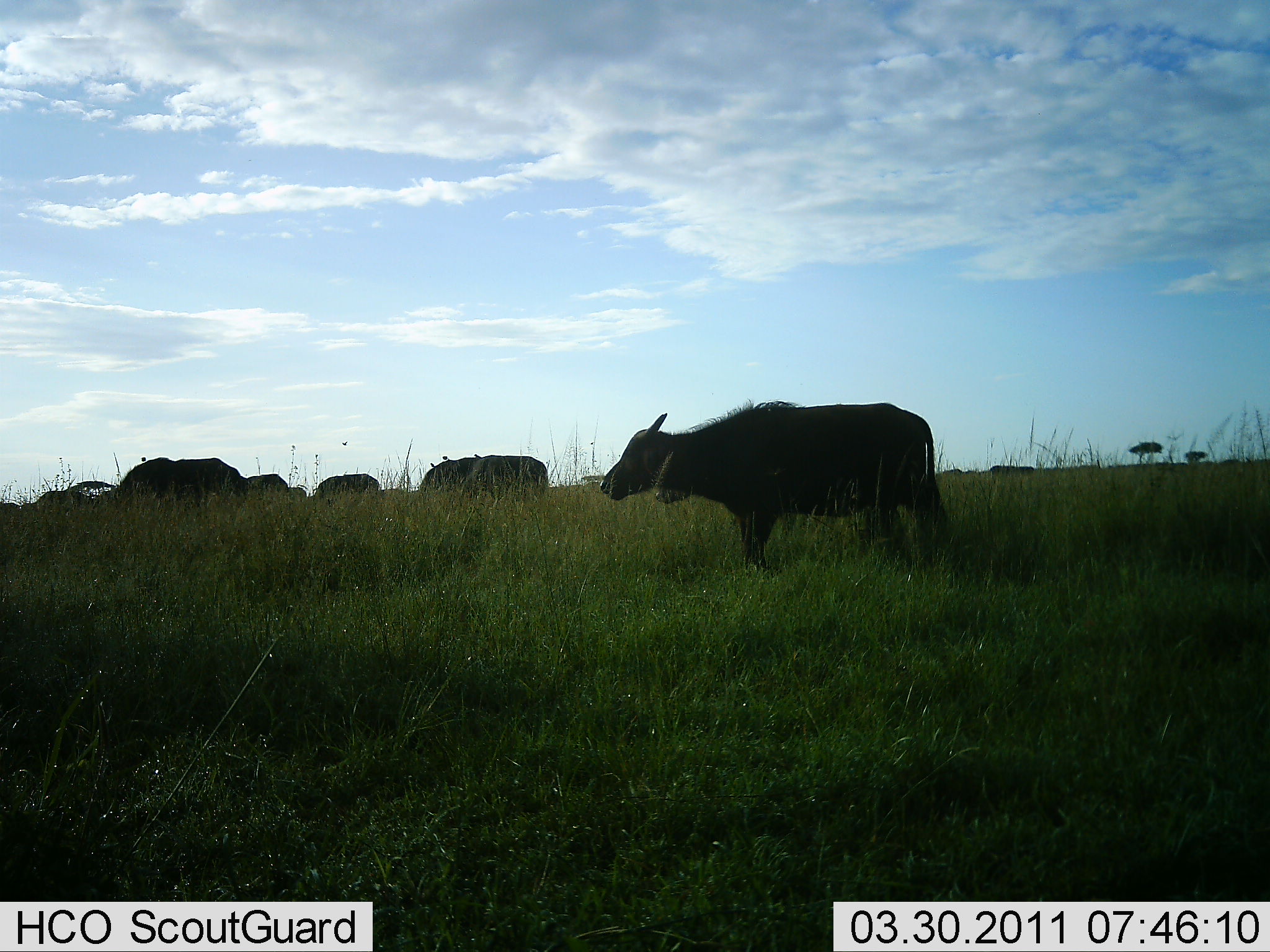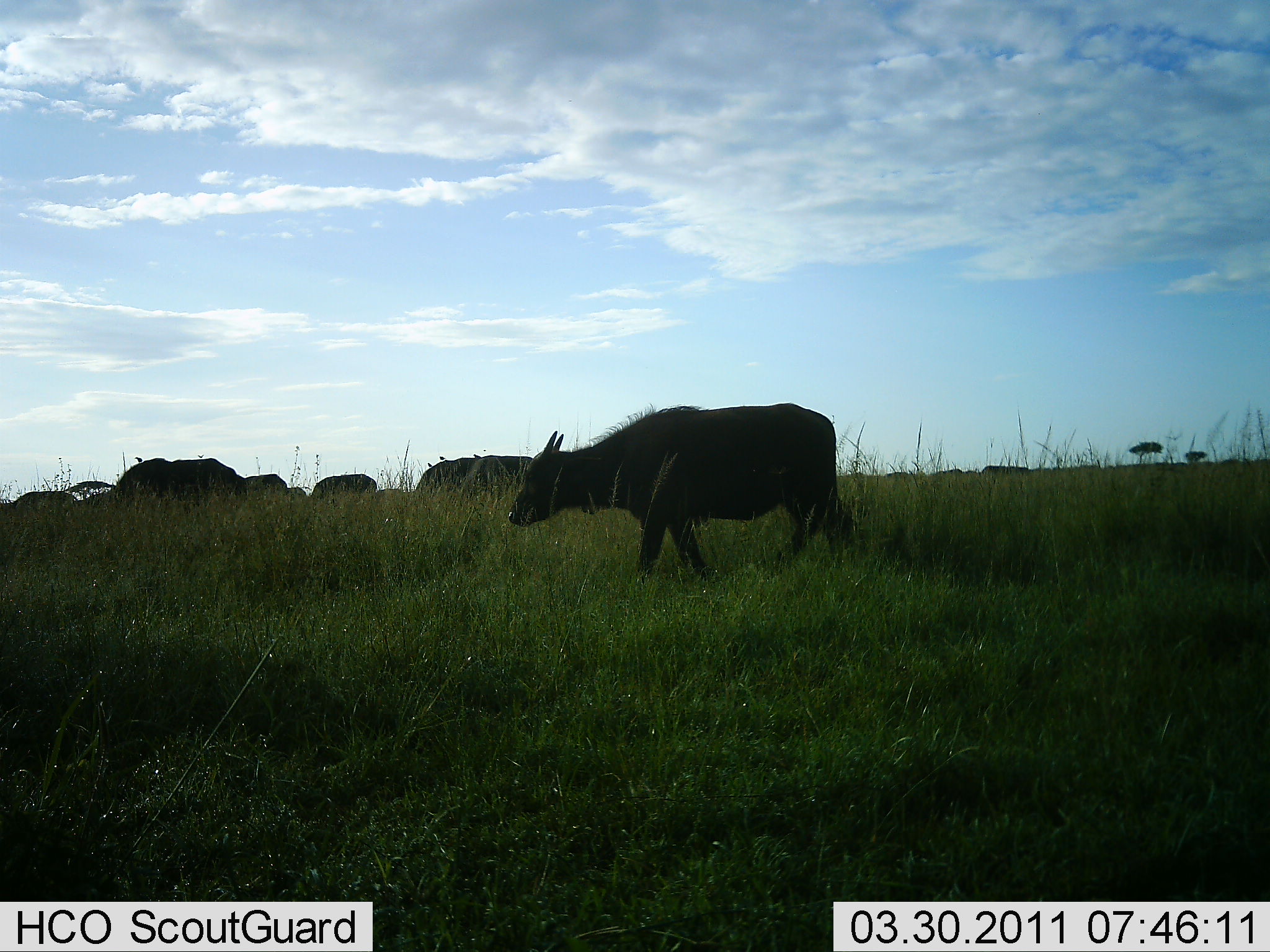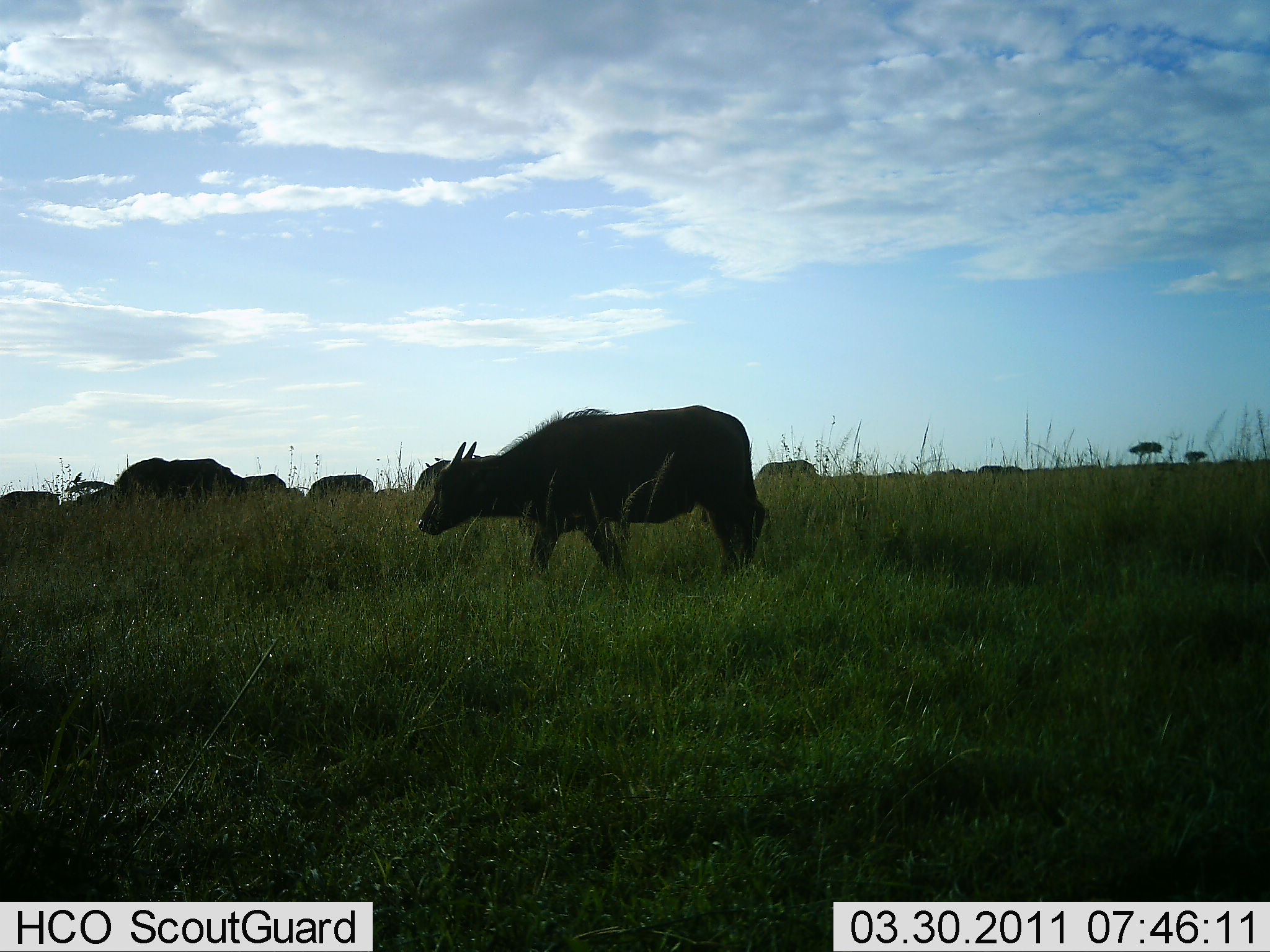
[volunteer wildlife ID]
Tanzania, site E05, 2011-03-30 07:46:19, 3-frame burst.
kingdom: Animalia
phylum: Chordata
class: Mammalia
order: Artiodactyla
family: Bovidae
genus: Syncerus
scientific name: Syncerus caffer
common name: cape buffalo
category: buffalo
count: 10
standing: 0%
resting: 0%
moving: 91%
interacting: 0%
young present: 0%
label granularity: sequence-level